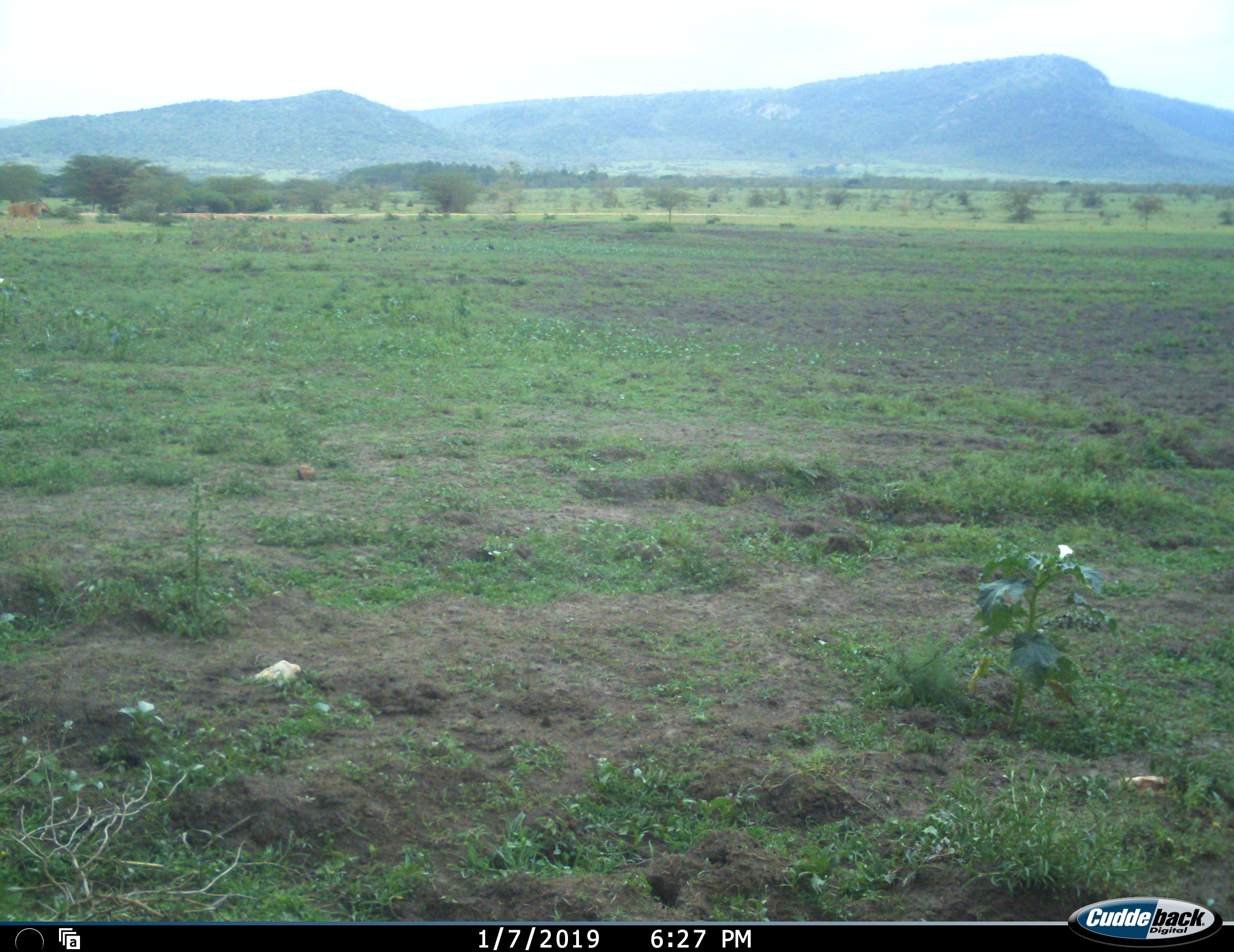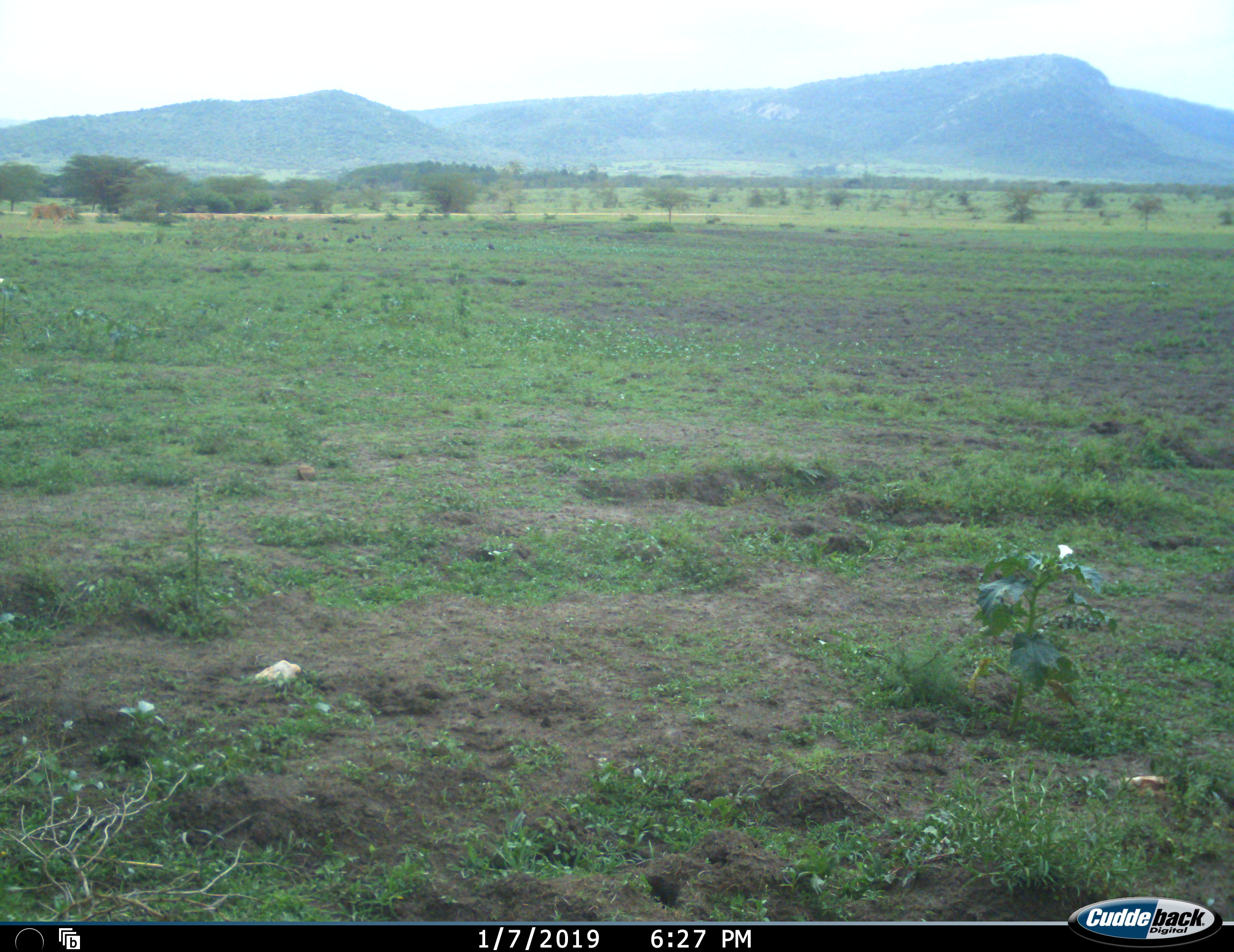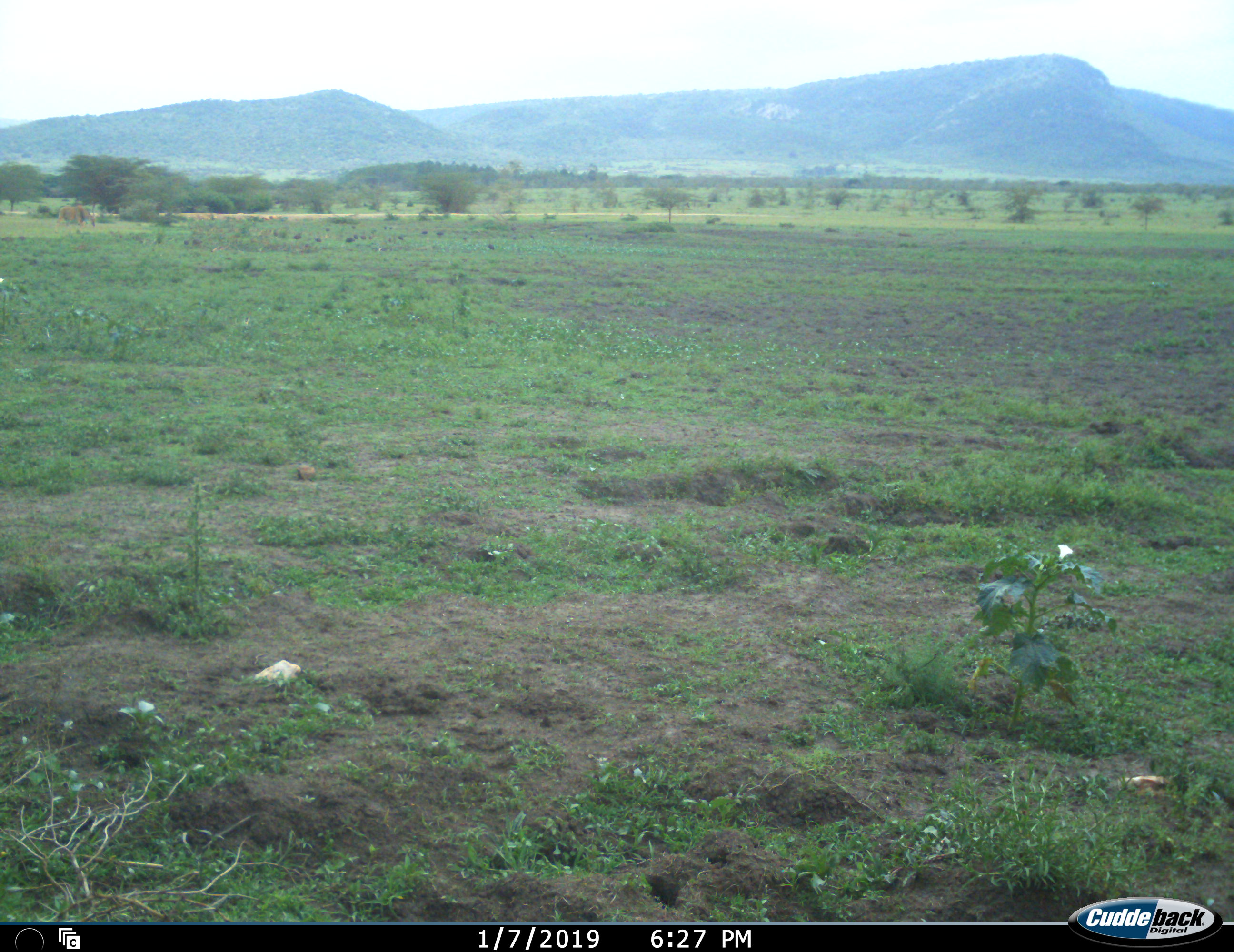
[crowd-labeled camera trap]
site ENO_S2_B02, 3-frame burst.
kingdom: Animalia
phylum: Chordata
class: Aves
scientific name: Aves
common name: bird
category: birdother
Birdother (bird) (Aves), count 11-50. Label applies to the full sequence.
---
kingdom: Animalia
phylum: Chordata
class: Mammalia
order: Artiodactyla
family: Bovidae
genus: Tragelaphus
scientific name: Tragelaphus oryx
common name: eland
Eland (Tragelaphus oryx), count 1. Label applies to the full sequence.